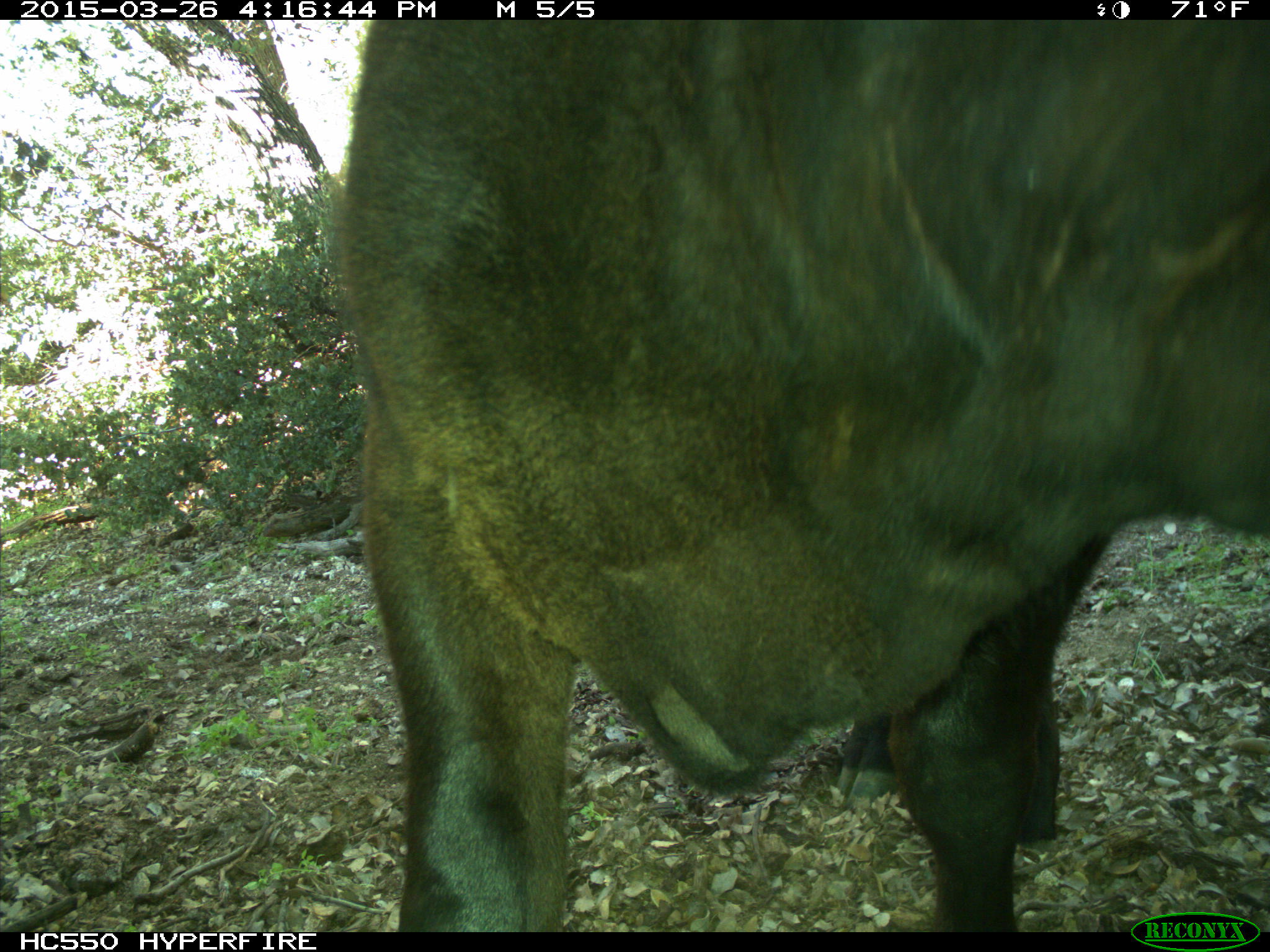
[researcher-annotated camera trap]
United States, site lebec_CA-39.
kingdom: Animalia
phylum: Chordata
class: Mammalia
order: Artiodactyla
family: Bovidae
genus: Bos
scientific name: Bos taurus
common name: domestic cow